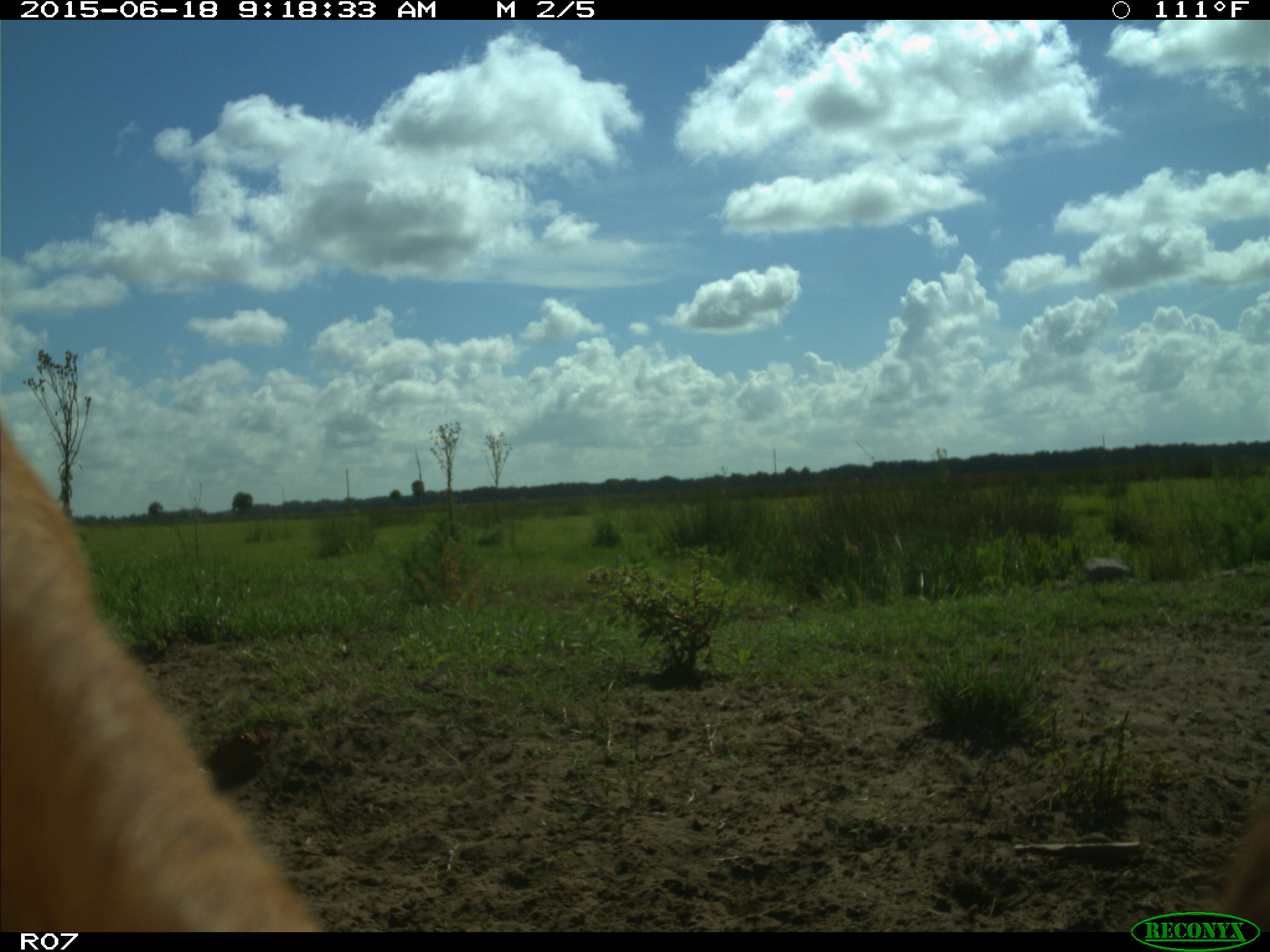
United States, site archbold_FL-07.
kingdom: Animalia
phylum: Chordata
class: Mammalia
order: Artiodactyla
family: Bovidae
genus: Bos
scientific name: Bos taurus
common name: domestic cow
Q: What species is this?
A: Bos taurus (domestic cow).